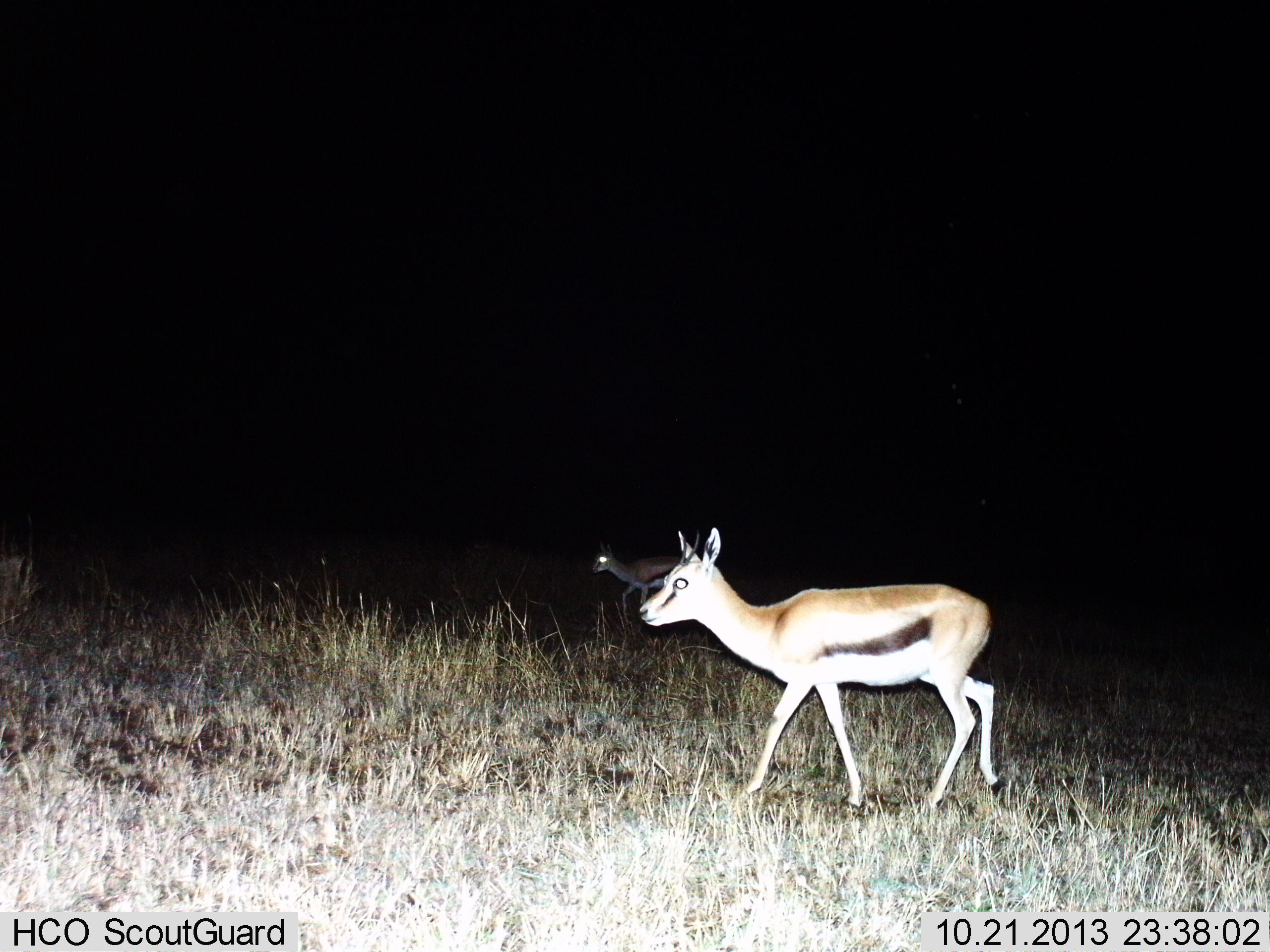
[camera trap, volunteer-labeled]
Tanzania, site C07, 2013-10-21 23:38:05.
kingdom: Animalia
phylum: Chordata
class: Mammalia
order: Artiodactyla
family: Bovidae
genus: Eudorcas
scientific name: Eudorcas thomsonii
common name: thomson's gazelle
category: gazellethomsons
Gazellethomsons (thomson's gazelle) (Eudorcas thomsonii), count 3. Behavior (volunteer vote fractions): standing 20%, resting 0%, moving 80%, interacting 0%. Young present (vote fraction): 0%. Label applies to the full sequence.